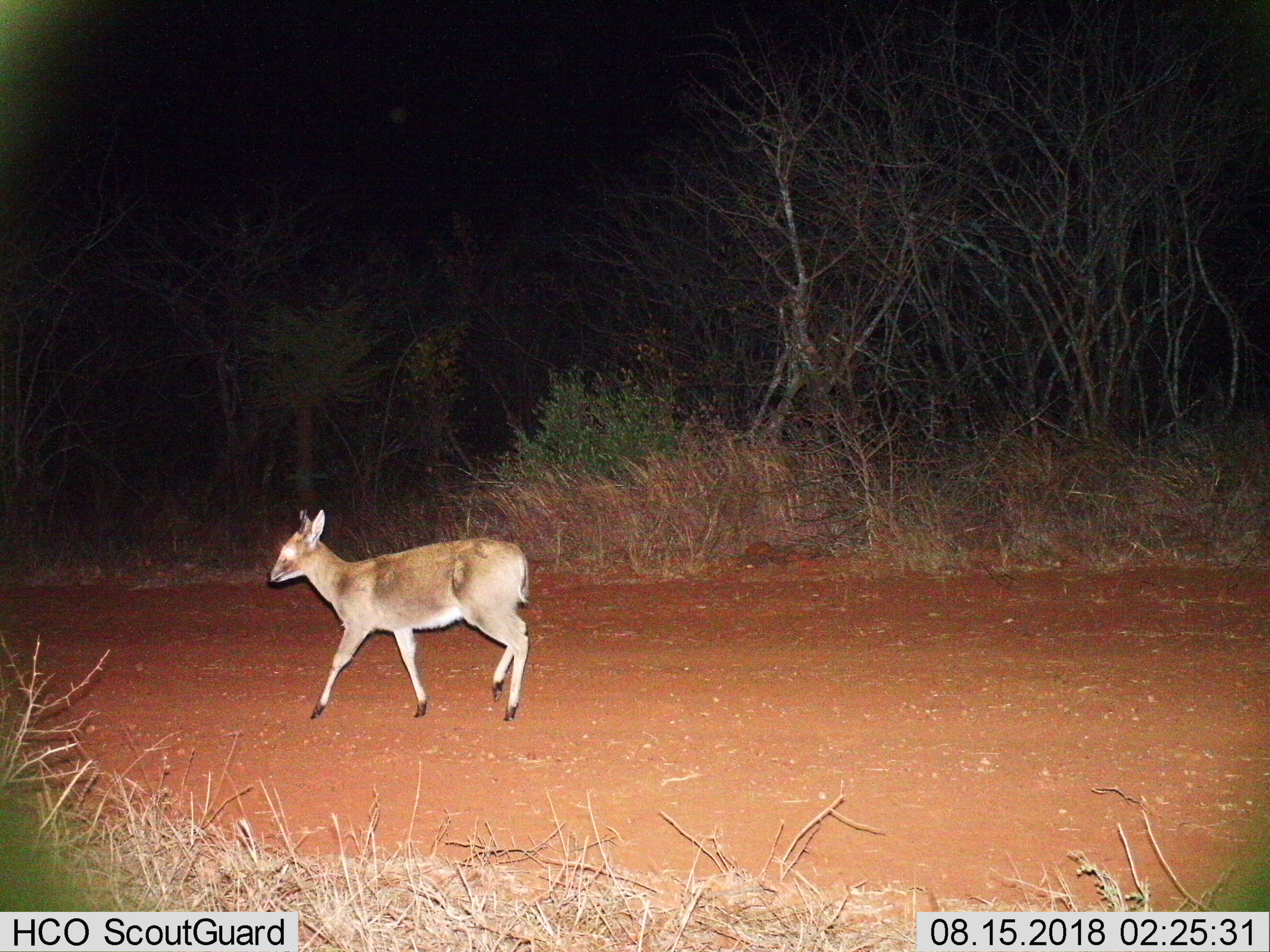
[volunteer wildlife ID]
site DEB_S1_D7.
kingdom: Animalia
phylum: Chordata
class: Mammalia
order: Artiodactyla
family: Bovidae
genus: Sylvicapra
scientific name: Sylvicapra grimmia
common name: common duiker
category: duikercommongrey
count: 1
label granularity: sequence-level